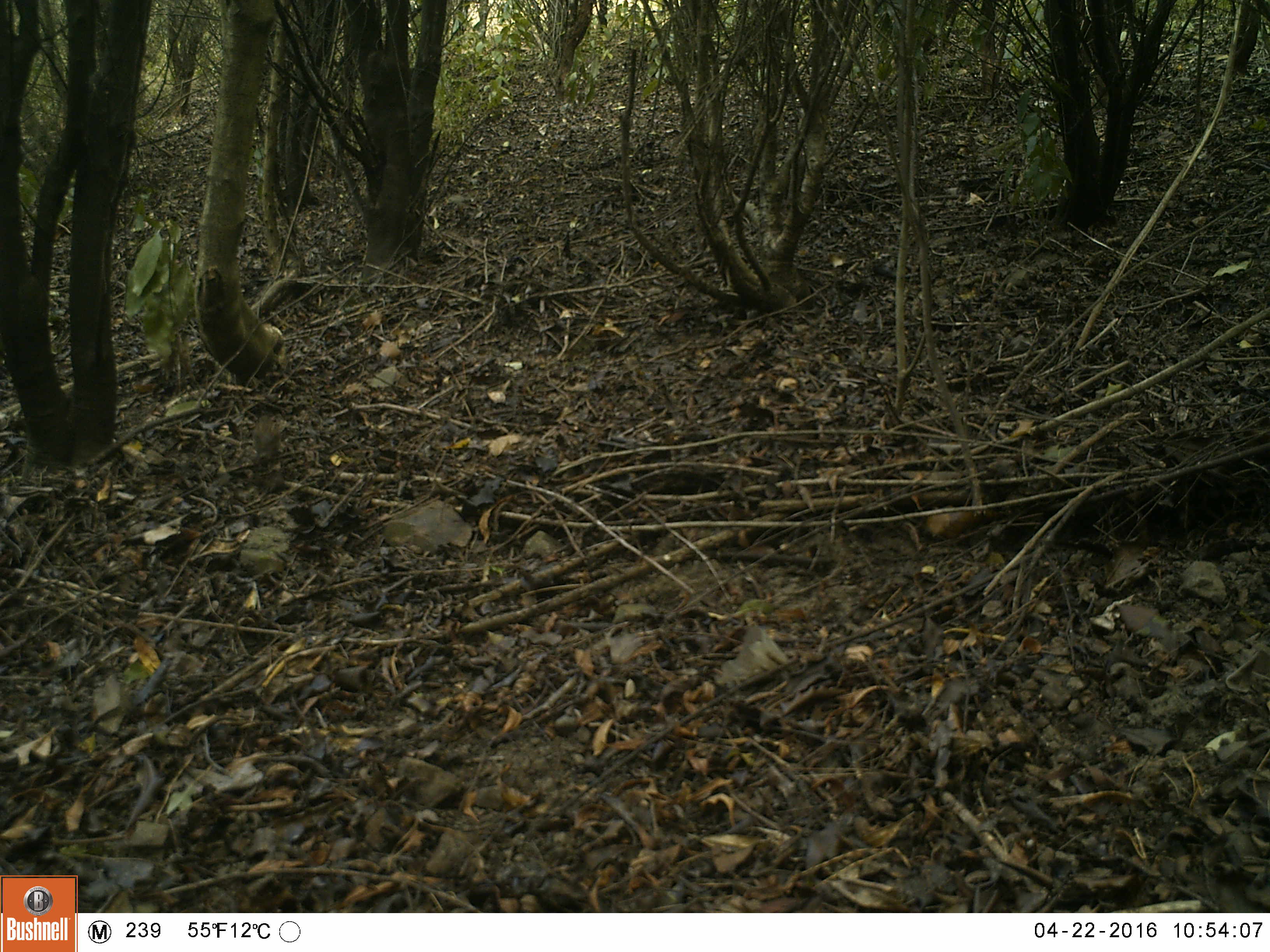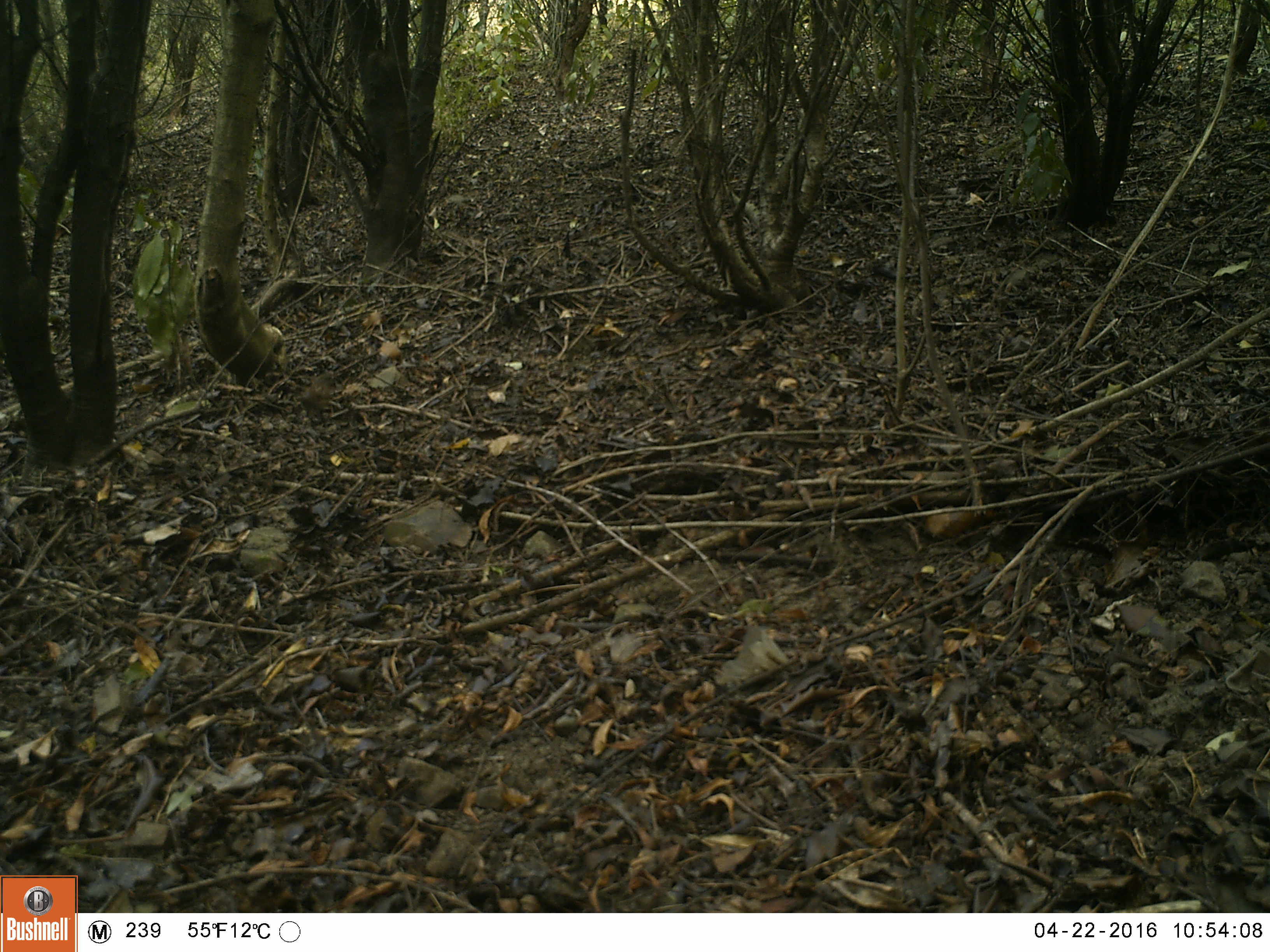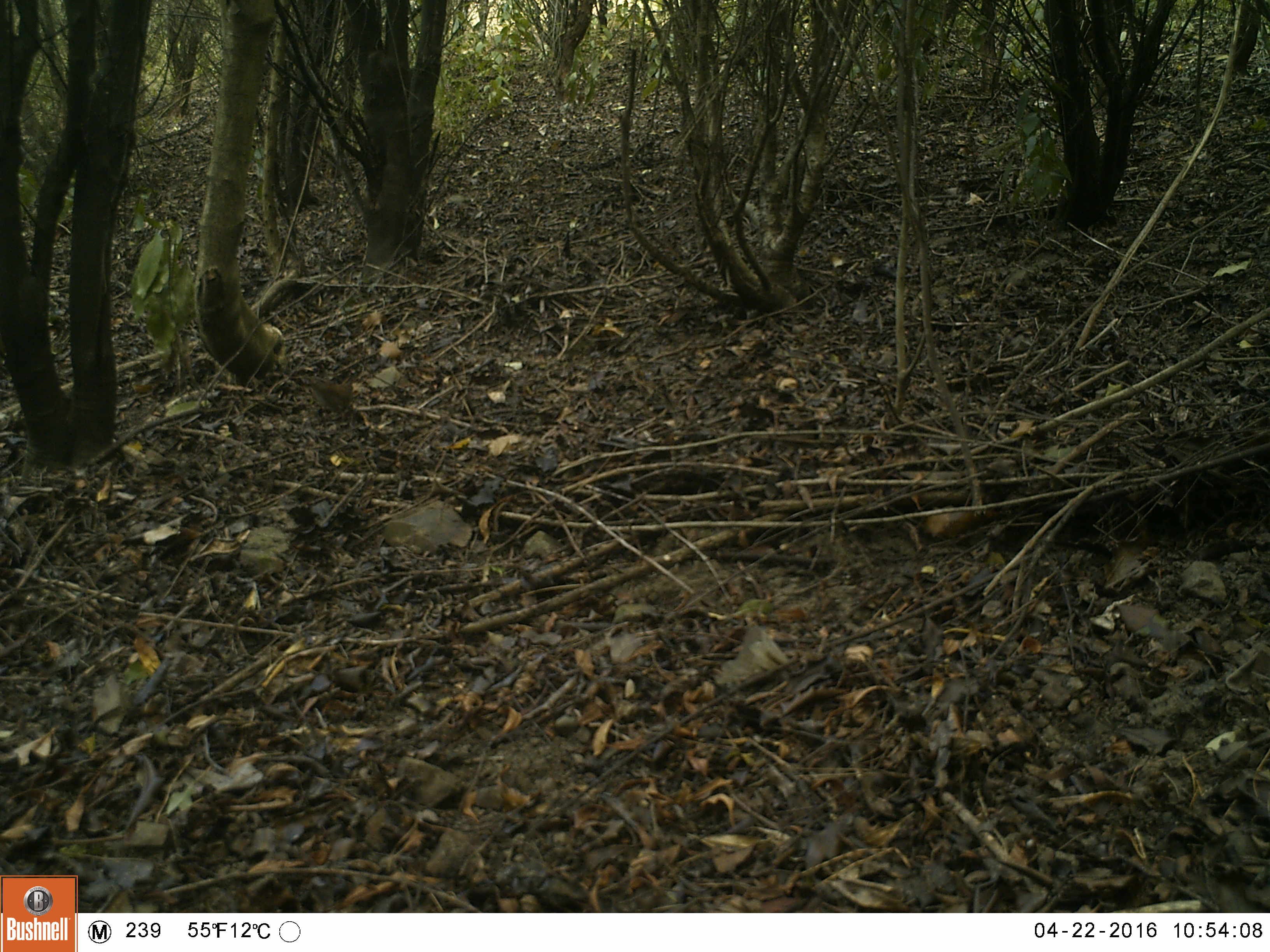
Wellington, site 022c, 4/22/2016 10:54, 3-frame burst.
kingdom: Animalia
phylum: Chordata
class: Aves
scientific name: Aves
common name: bird